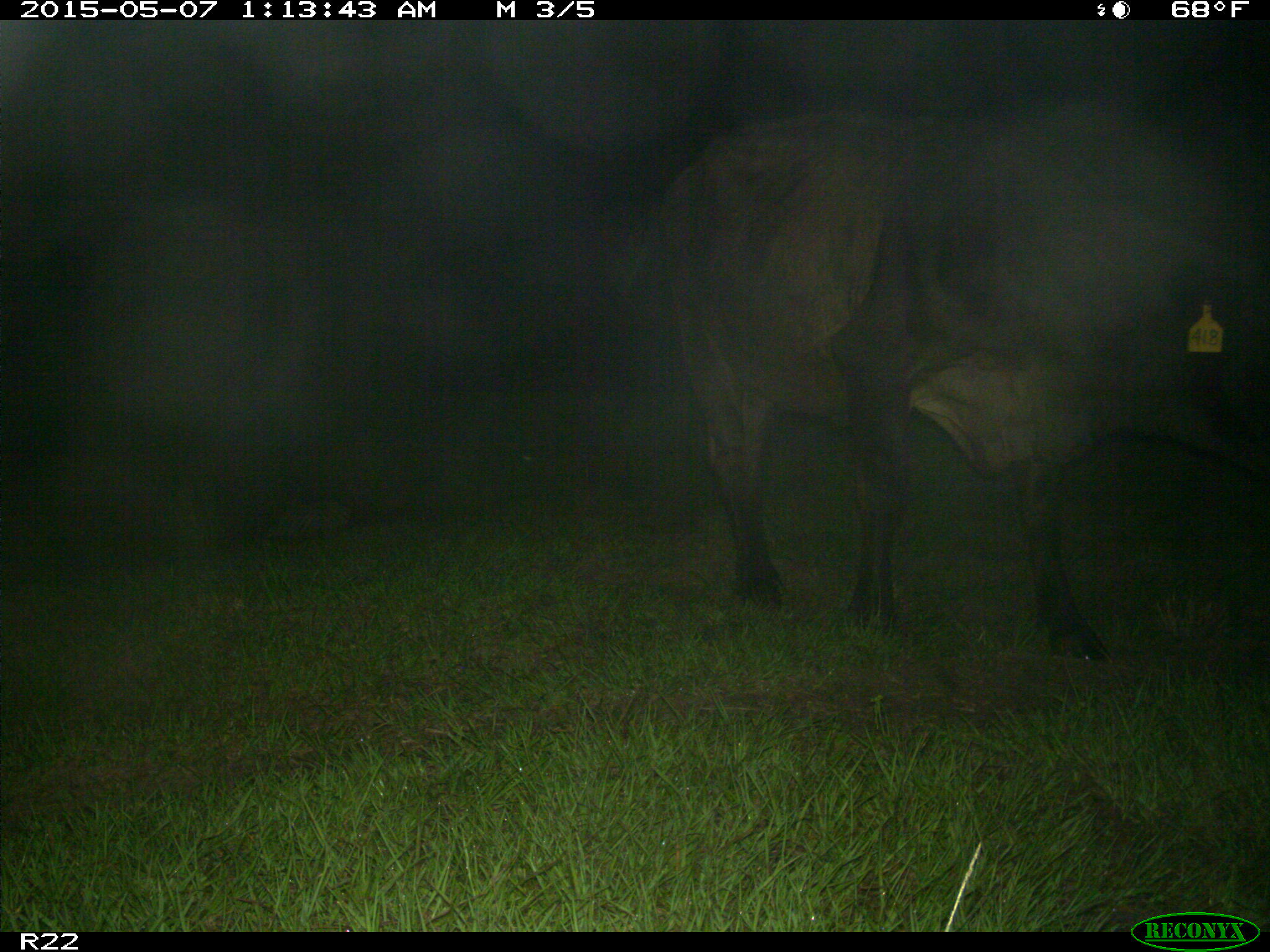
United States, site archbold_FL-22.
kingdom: Animalia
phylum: Chordata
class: Mammalia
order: Artiodactyla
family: Bovidae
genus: Bos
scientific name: Bos taurus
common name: domestic cow